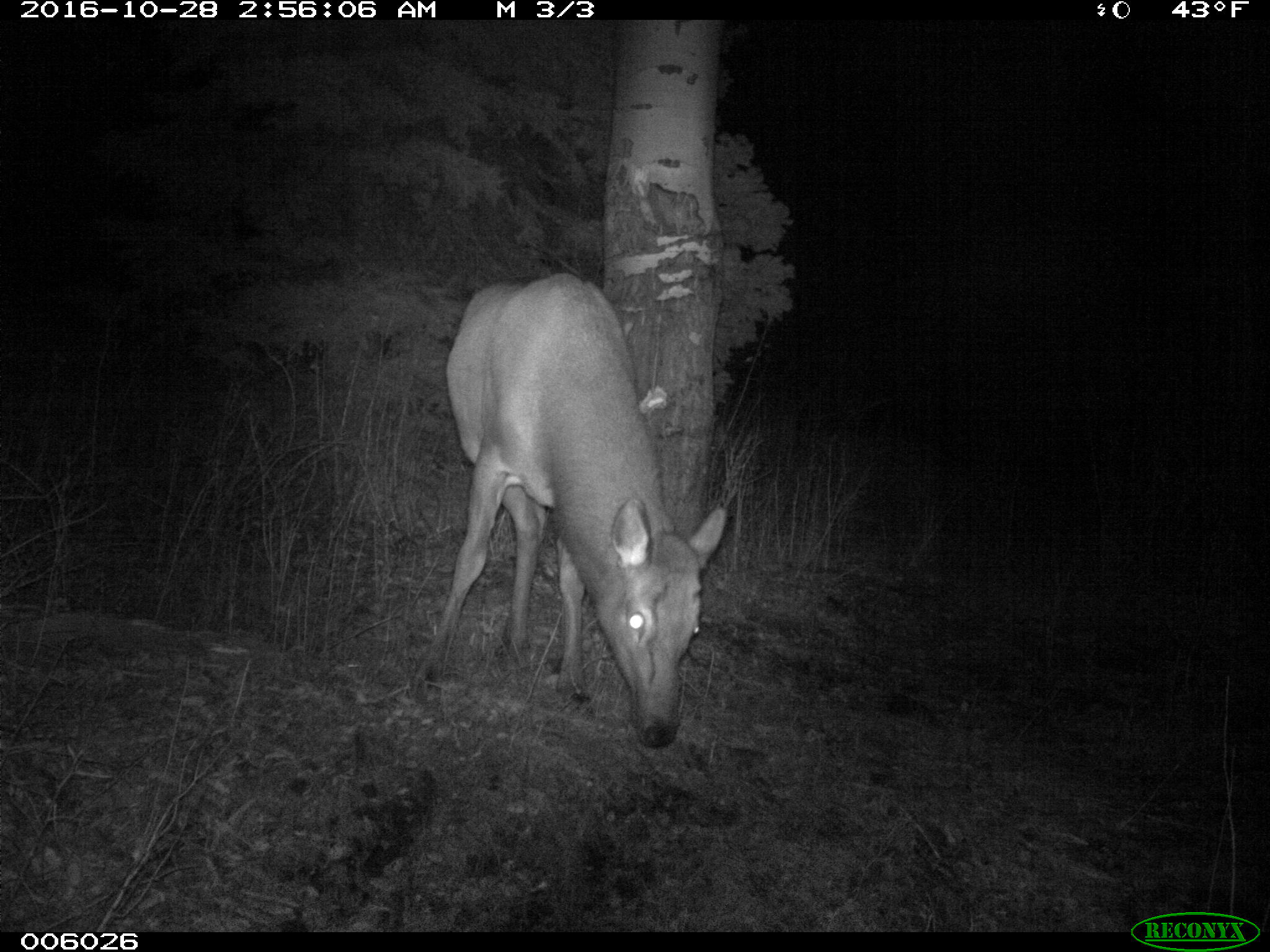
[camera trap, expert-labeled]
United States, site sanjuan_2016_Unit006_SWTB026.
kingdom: Animalia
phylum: Chordata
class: Mammalia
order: Artiodactyla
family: Cervidae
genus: Cervus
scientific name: Cervus elaphus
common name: red deer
Cervus elaphus (red deer).